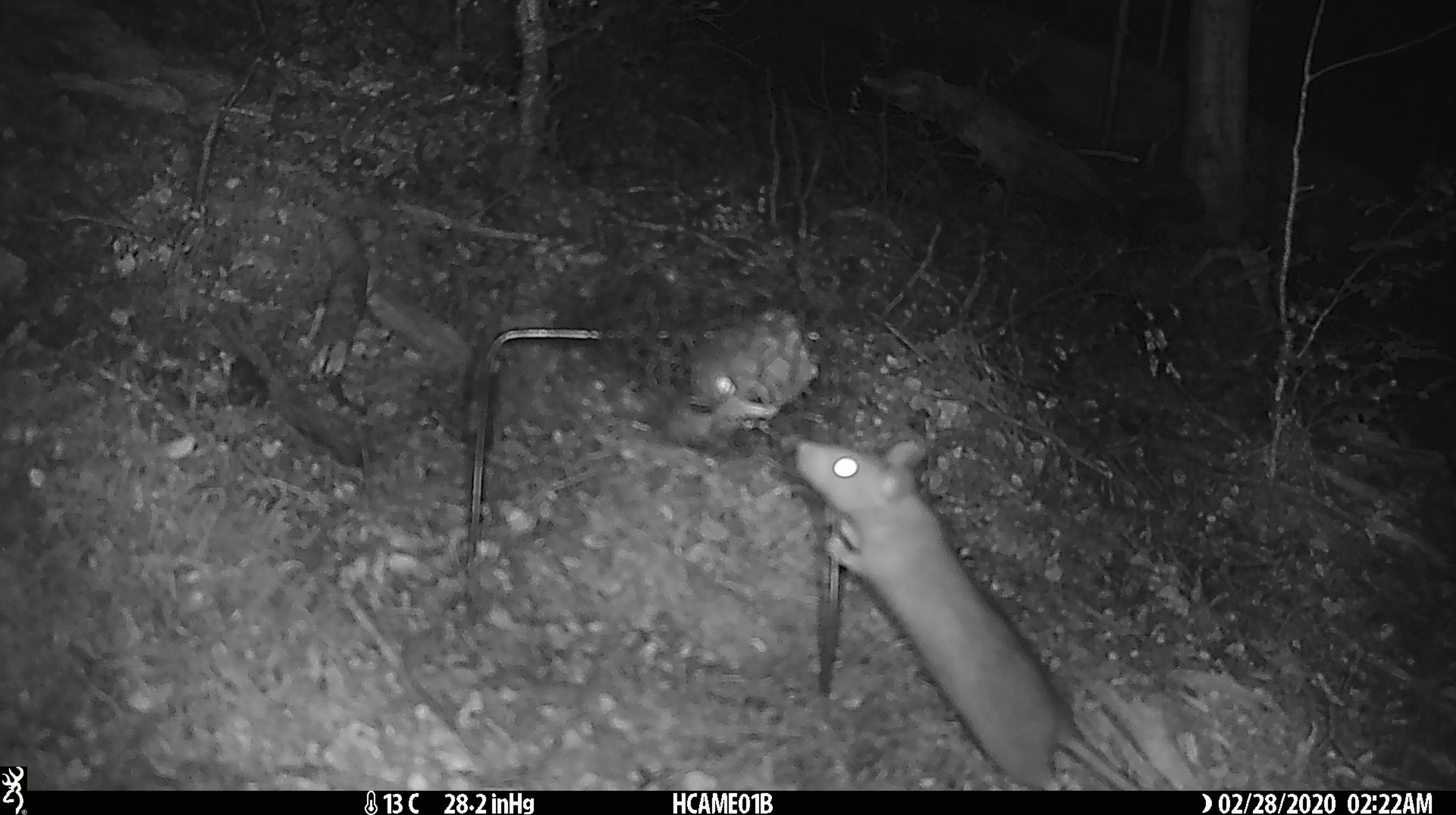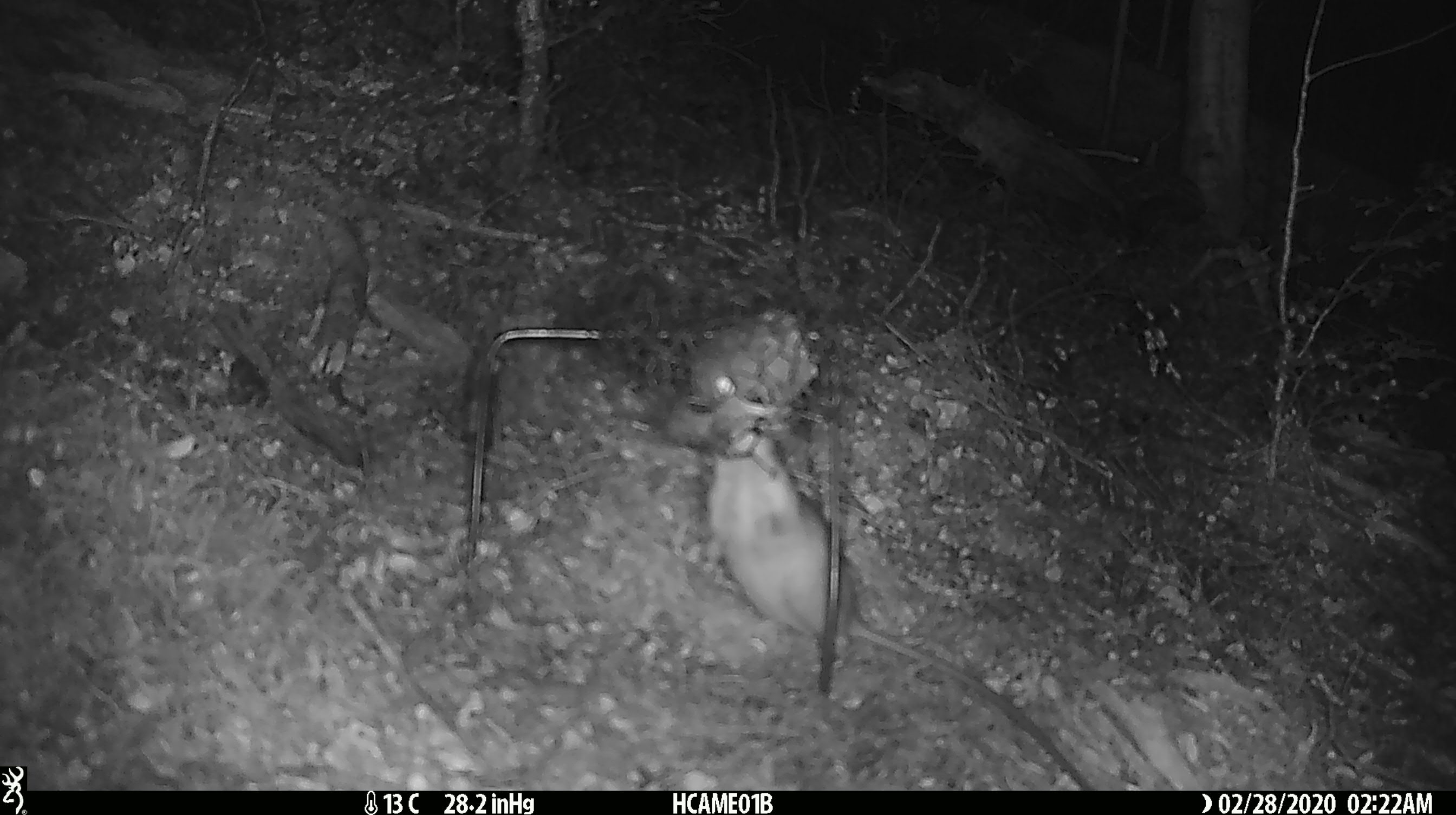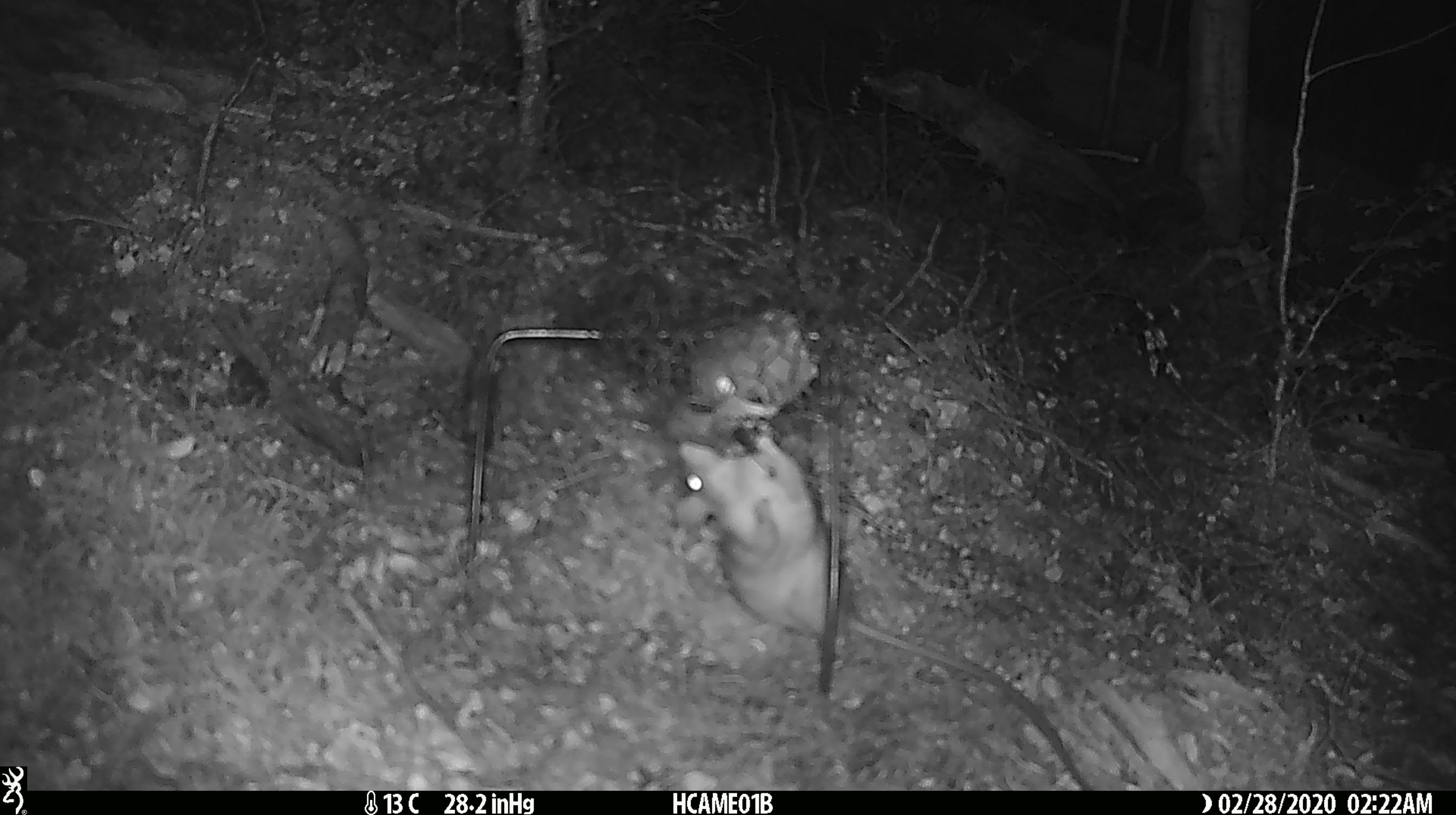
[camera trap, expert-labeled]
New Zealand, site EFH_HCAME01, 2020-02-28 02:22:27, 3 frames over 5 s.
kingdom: Animalia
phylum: Chordata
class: Mammalia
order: Rodentia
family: Muridae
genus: Rattus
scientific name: Rattus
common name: rat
Rat (Rattus).